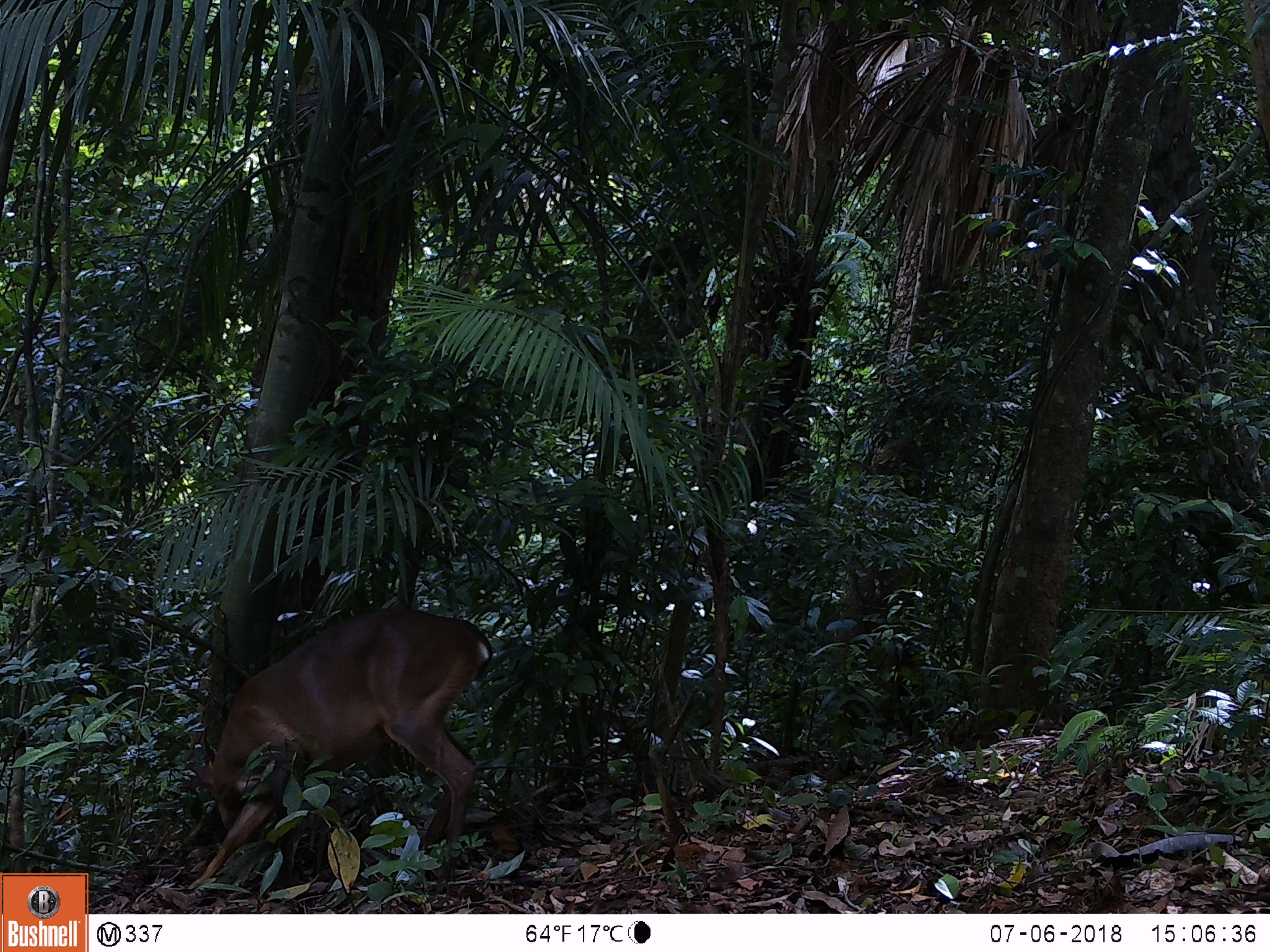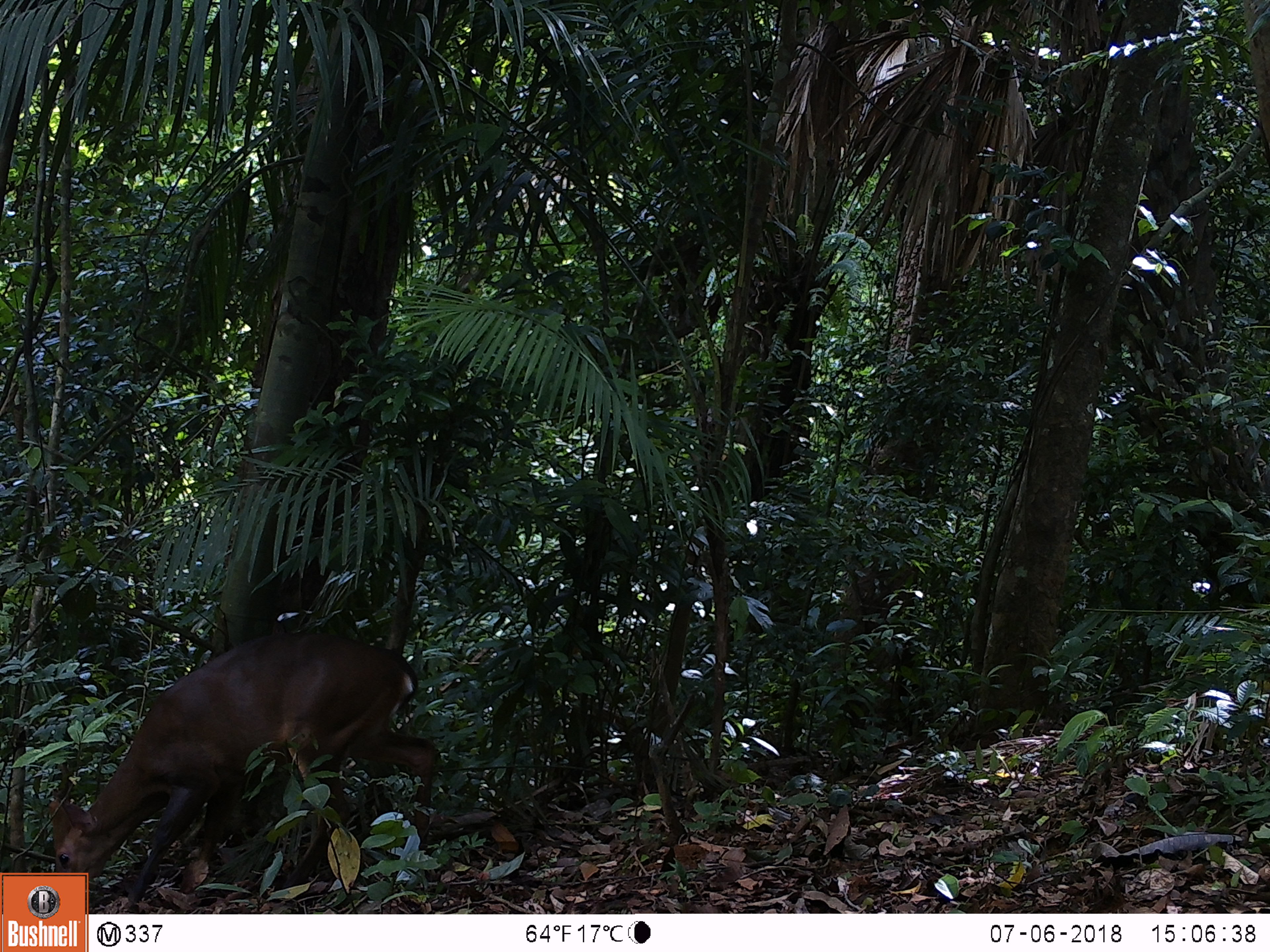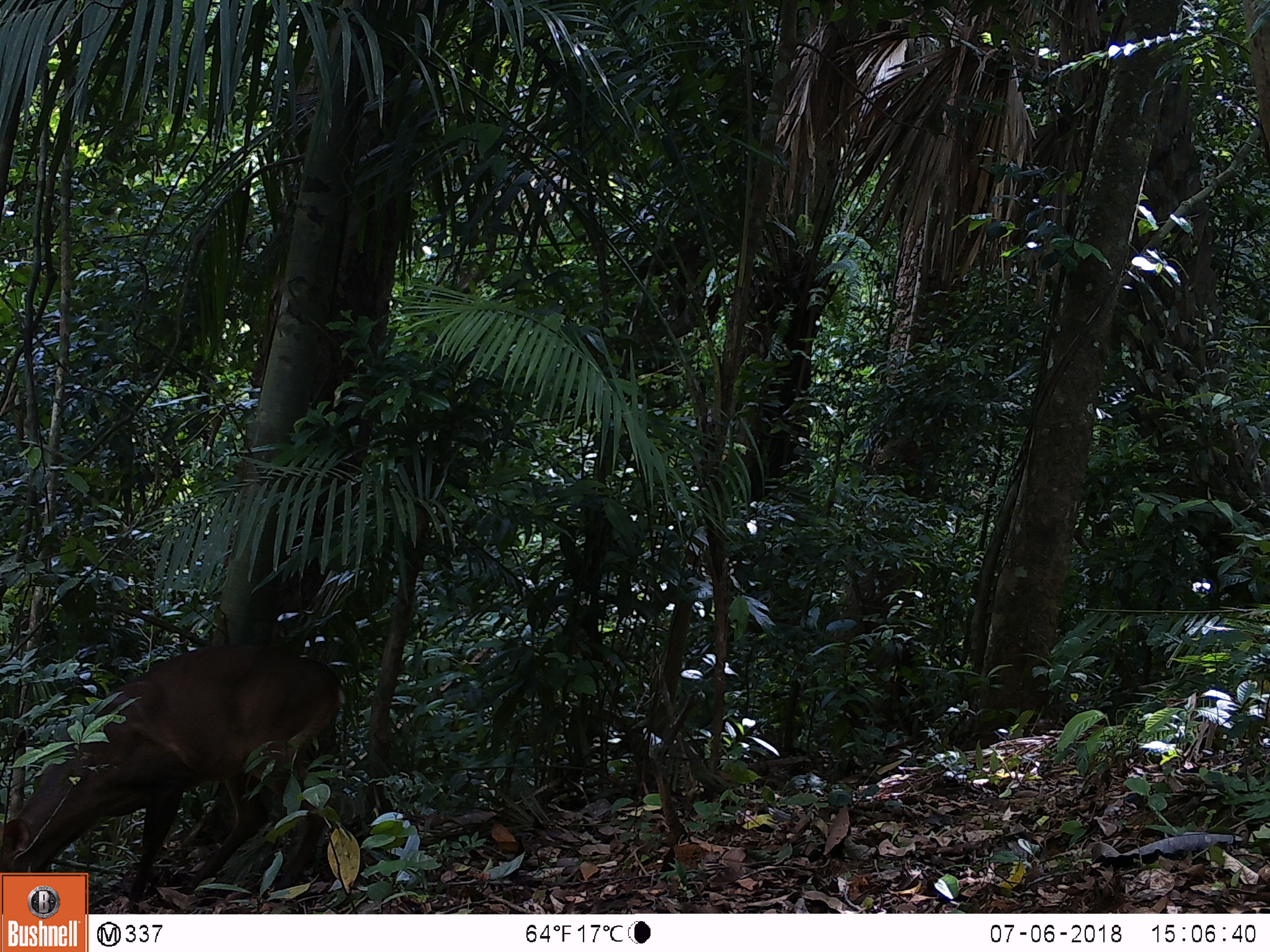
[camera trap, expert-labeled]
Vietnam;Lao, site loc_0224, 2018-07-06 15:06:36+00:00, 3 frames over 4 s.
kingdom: Animalia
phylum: Chordata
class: Mammalia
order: Artiodactyla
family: Cervidae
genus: Muntiacus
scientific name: Muntiacus vuquangensis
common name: large-antlered muntjac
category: large antlered muntjac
Large antlered muntjac (large-antlered muntjac) (Muntiacus vuquangensis). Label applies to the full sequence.